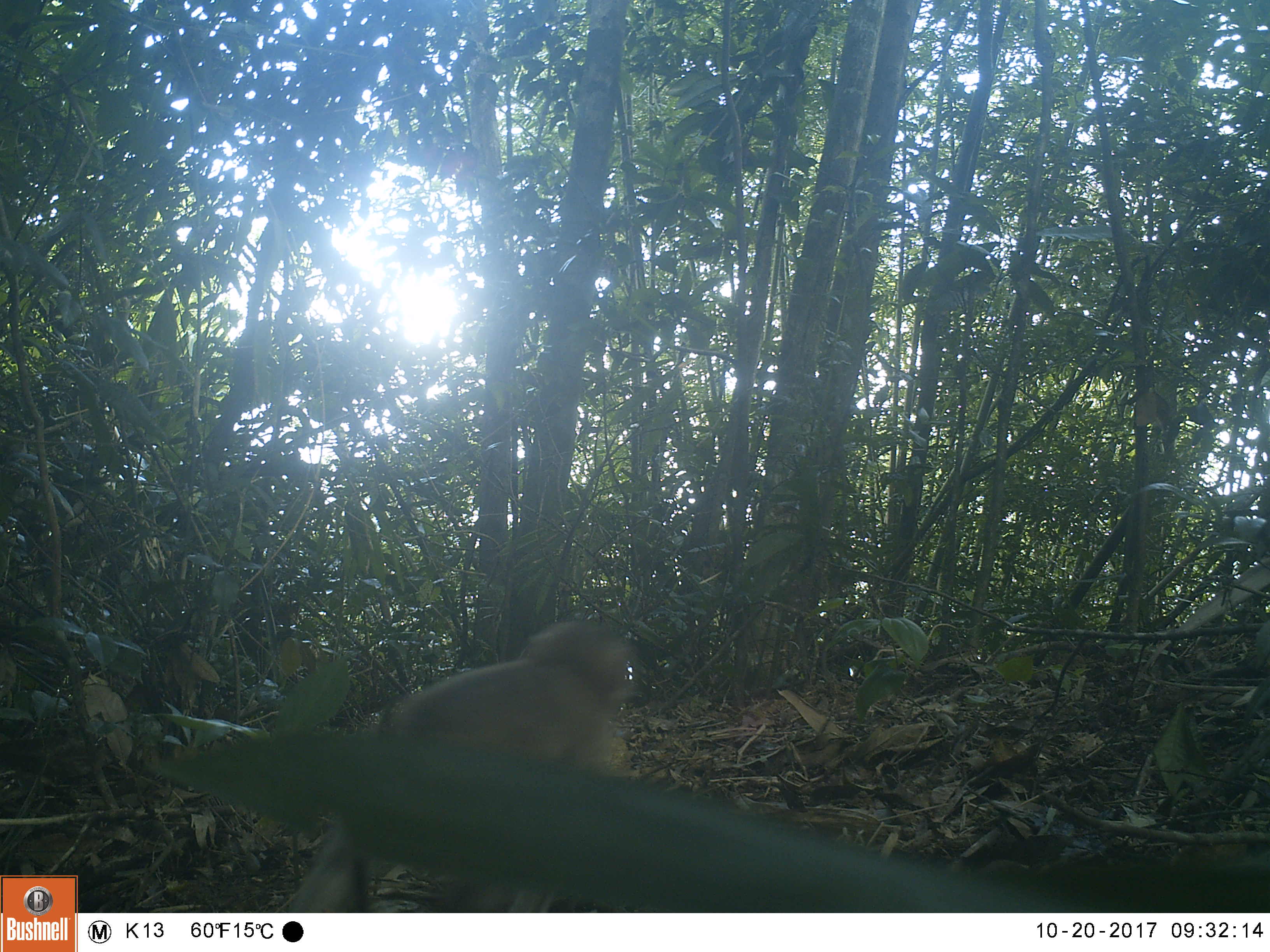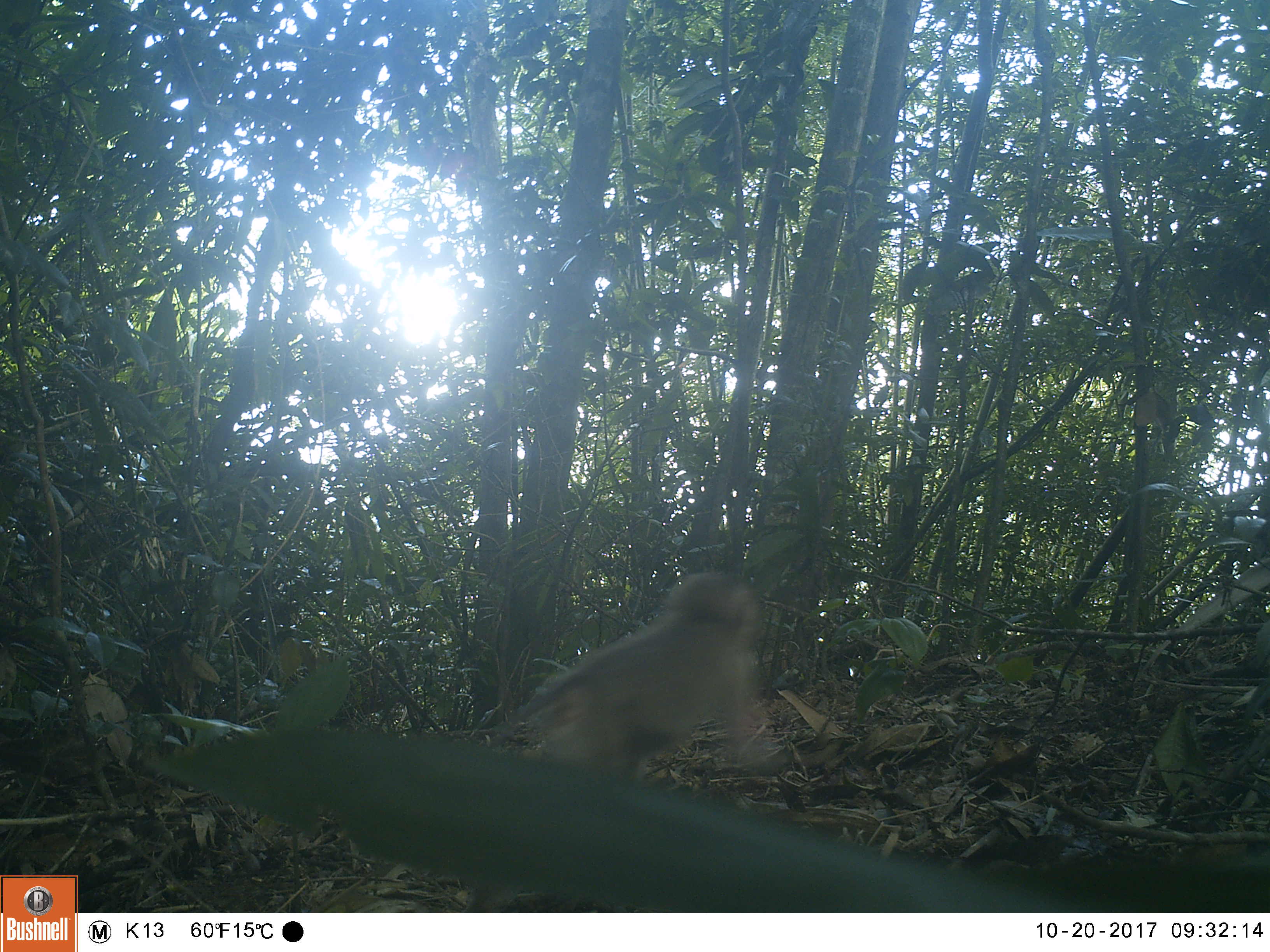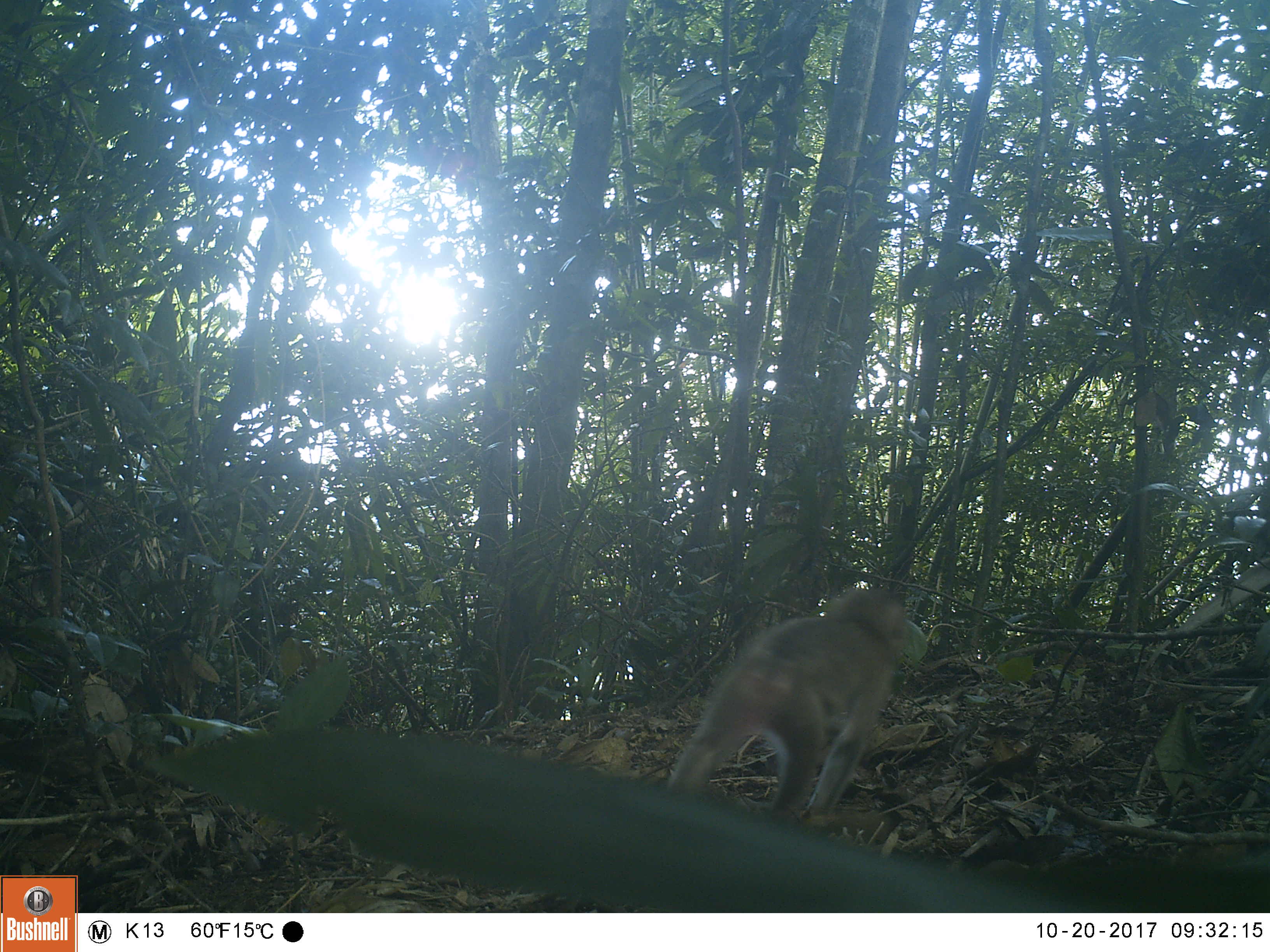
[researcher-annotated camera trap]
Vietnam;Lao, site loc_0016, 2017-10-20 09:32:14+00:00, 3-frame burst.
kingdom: Animalia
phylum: Chordata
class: Mammalia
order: Primates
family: Cercopithecidae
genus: Macaca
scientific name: Macaca nemestrina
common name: pig-tailed macaque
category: pig tailed macaque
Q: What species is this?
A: Pig tailed macaque (pig-tailed macaque) (Macaca nemestrina).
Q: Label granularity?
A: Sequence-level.